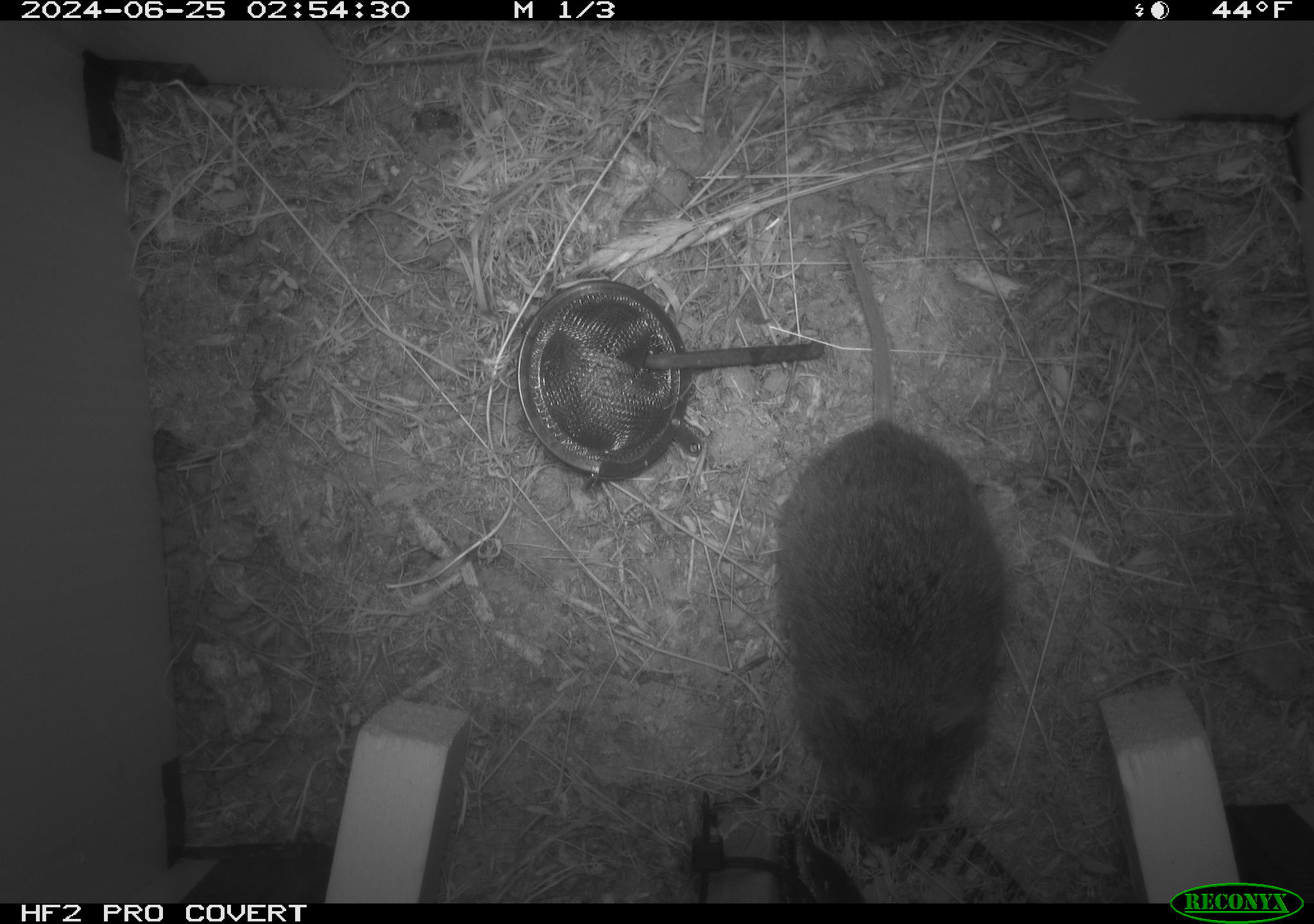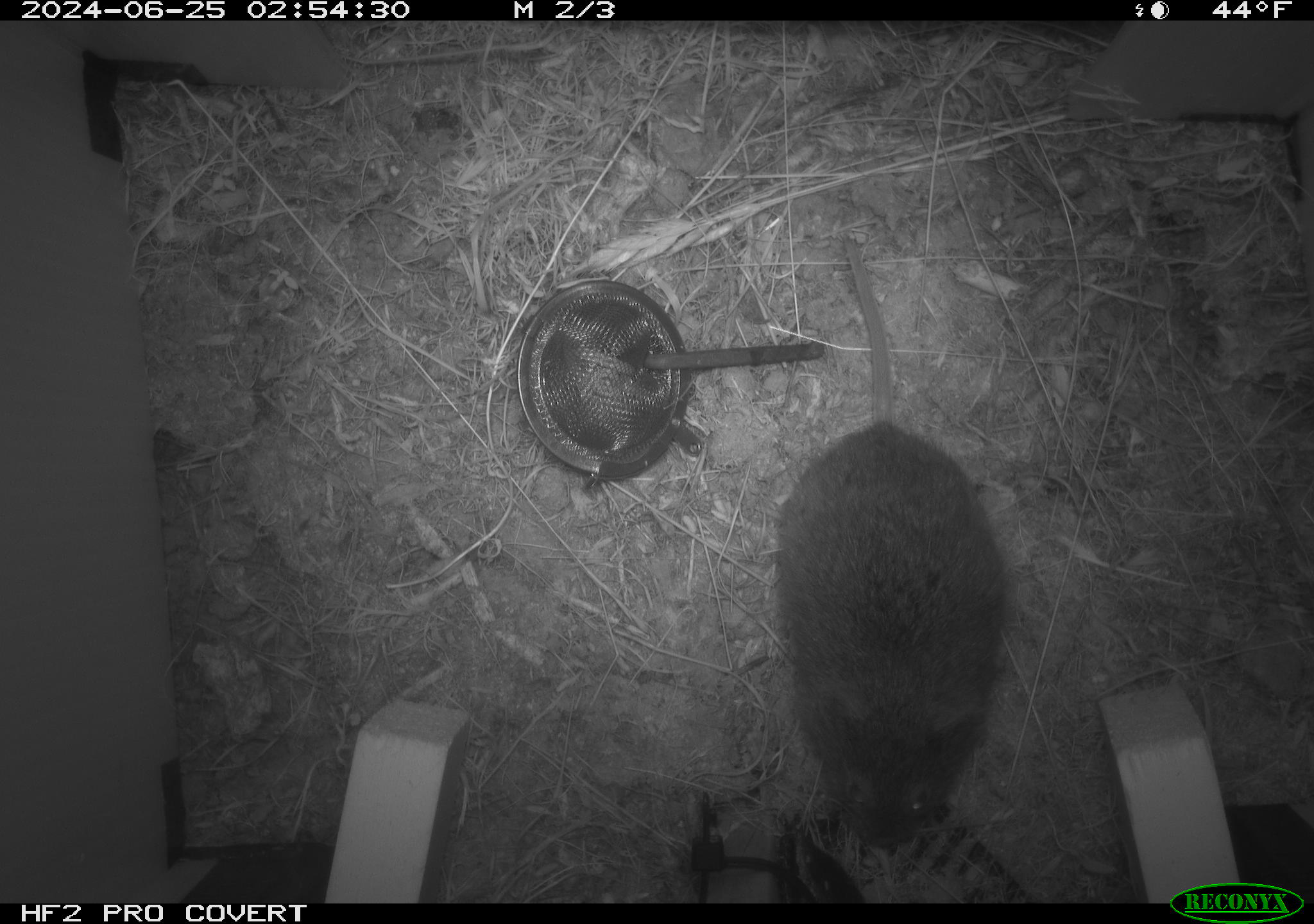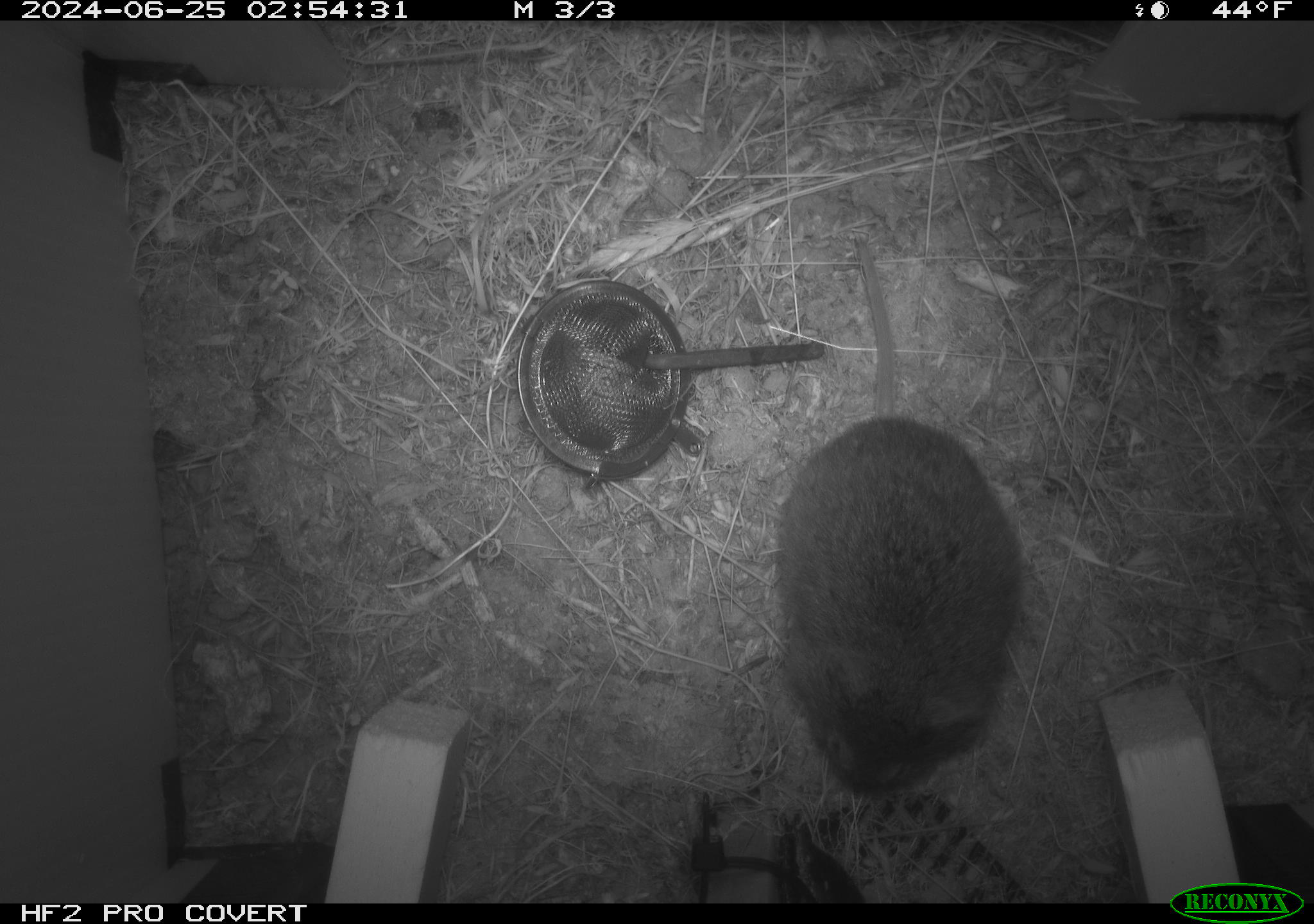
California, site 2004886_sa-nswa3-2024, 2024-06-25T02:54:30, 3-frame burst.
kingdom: Animalia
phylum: Chordata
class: Mammalia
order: Rodentia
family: Cricetidae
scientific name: Arvicolinae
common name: voles, lemmings, and muskrats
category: arvicolinae subfamily